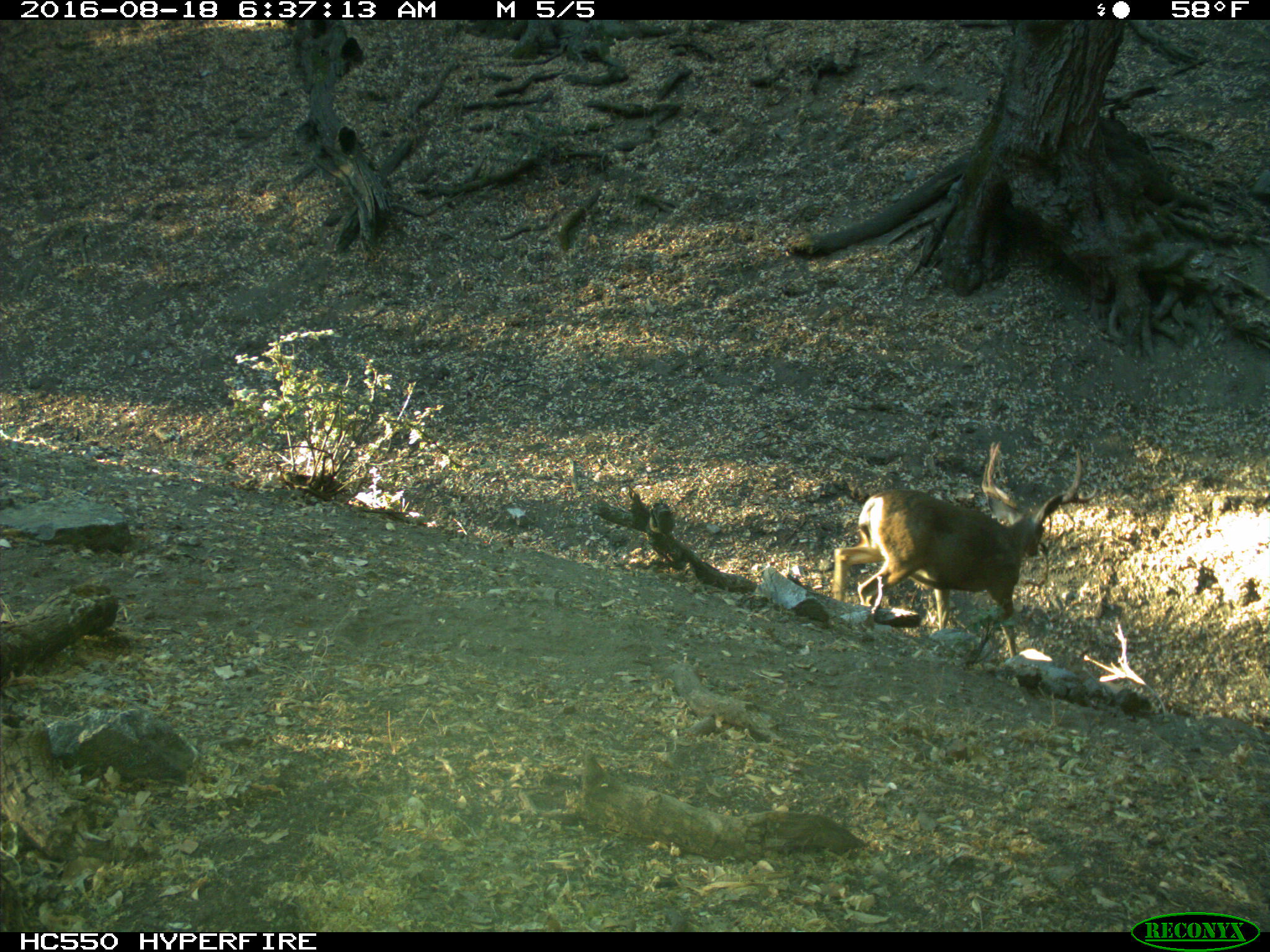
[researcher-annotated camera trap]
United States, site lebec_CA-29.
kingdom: Animalia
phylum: Chordata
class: Mammalia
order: Artiodactyla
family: Cervidae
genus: Odocoileus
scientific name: Odocoileus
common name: deer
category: unidentified deer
Unidentified deer (deer) (Odocoileus).